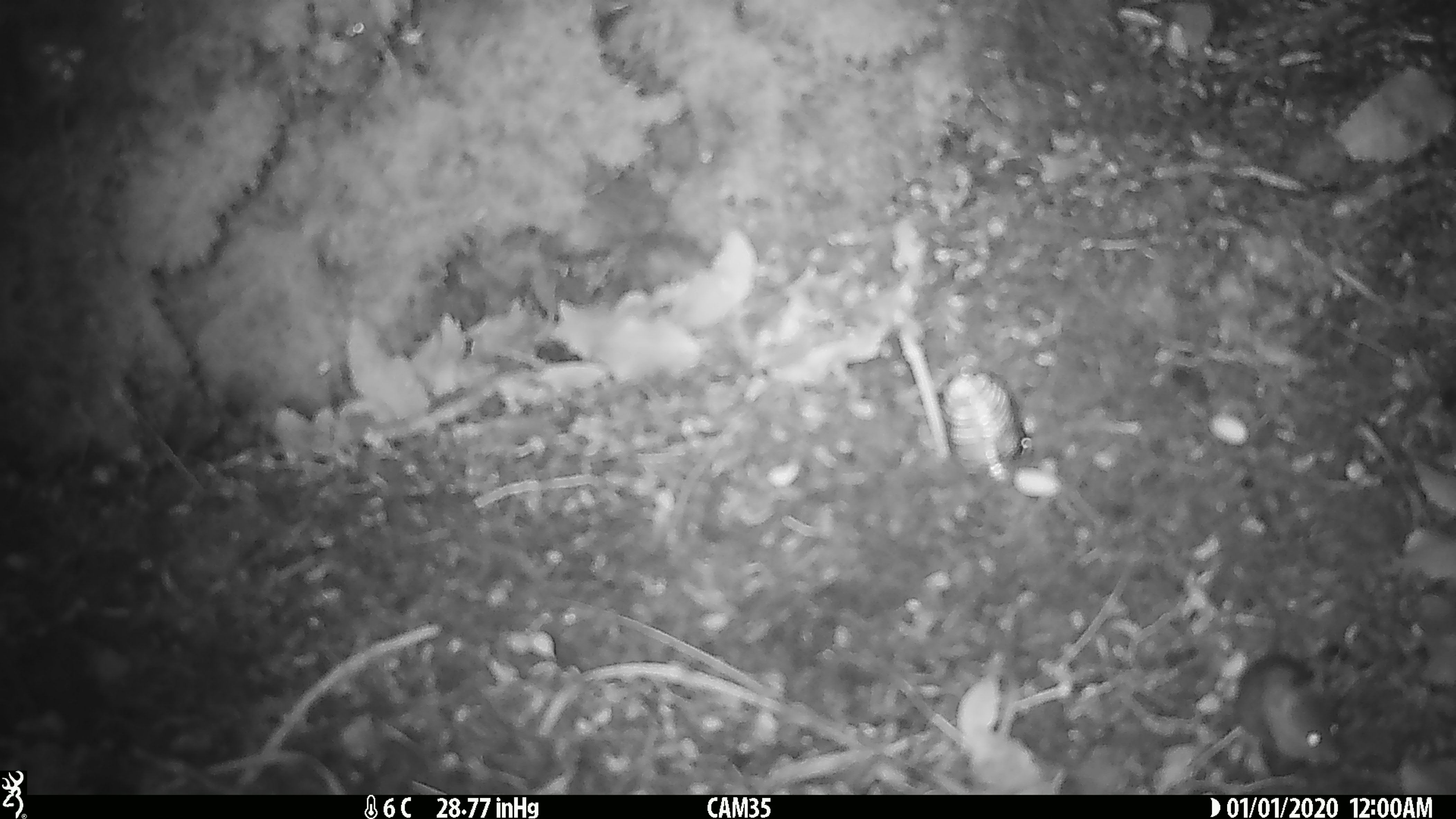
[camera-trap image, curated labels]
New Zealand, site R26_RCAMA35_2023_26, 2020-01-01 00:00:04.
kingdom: Animalia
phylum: Chordata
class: Mammalia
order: Rodentia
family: Muridae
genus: Mus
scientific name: Mus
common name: mouse